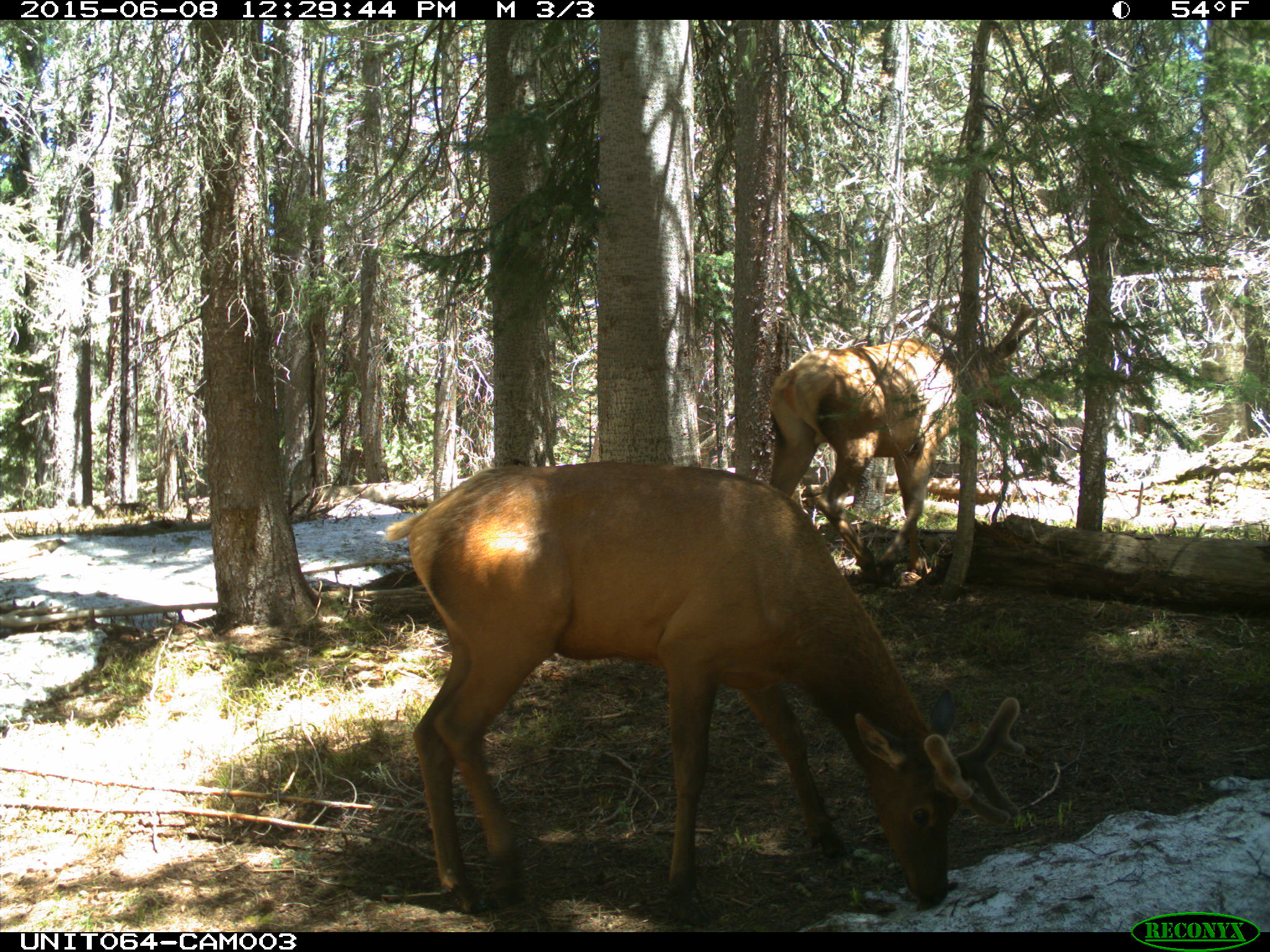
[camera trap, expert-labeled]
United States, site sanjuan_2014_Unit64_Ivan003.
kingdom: Animalia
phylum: Chordata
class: Mammalia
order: Artiodactyla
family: Cervidae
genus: Cervus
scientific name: Cervus elaphus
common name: red deer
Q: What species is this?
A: Cervus elaphus (red deer).